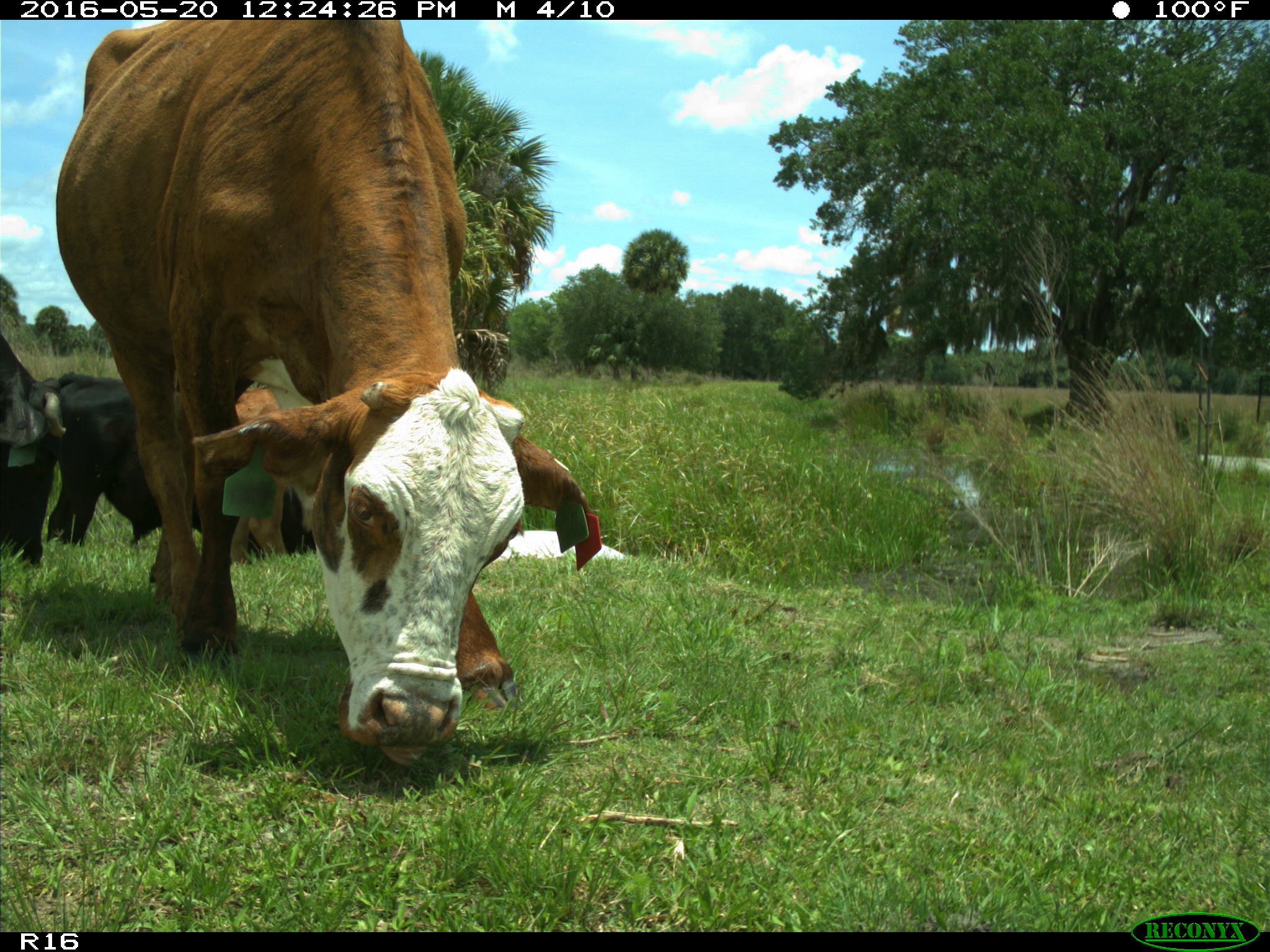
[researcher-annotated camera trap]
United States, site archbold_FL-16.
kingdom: Animalia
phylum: Chordata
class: Mammalia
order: Artiodactyla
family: Bovidae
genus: Bos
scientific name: Bos taurus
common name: domestic cow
Bos taurus (domestic cow).